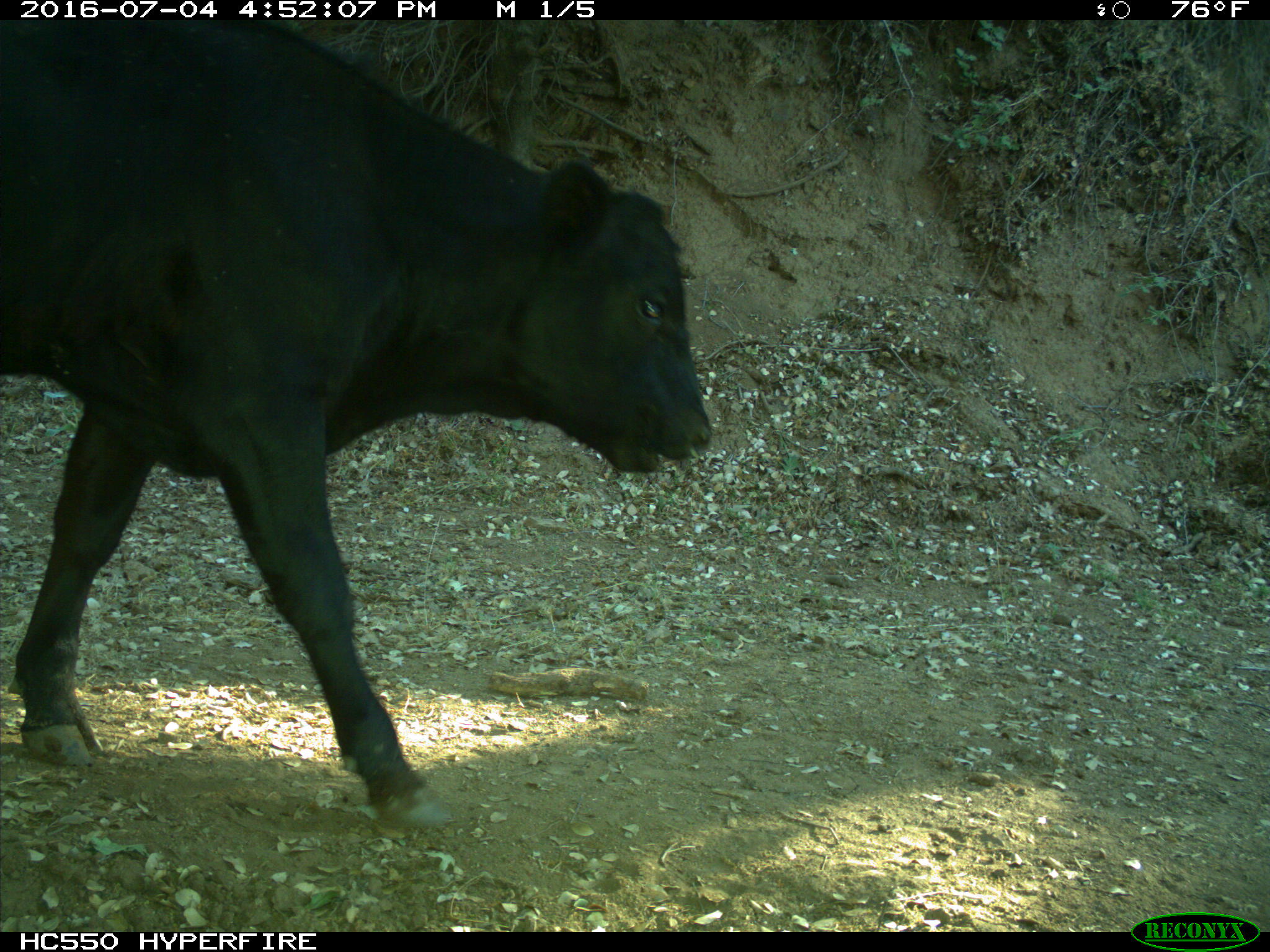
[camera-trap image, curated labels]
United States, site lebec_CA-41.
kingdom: Animalia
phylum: Chordata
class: Mammalia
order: Artiodactyla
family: Bovidae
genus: Bos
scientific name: Bos taurus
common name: domestic cow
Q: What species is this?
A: Bos taurus (domestic cow).